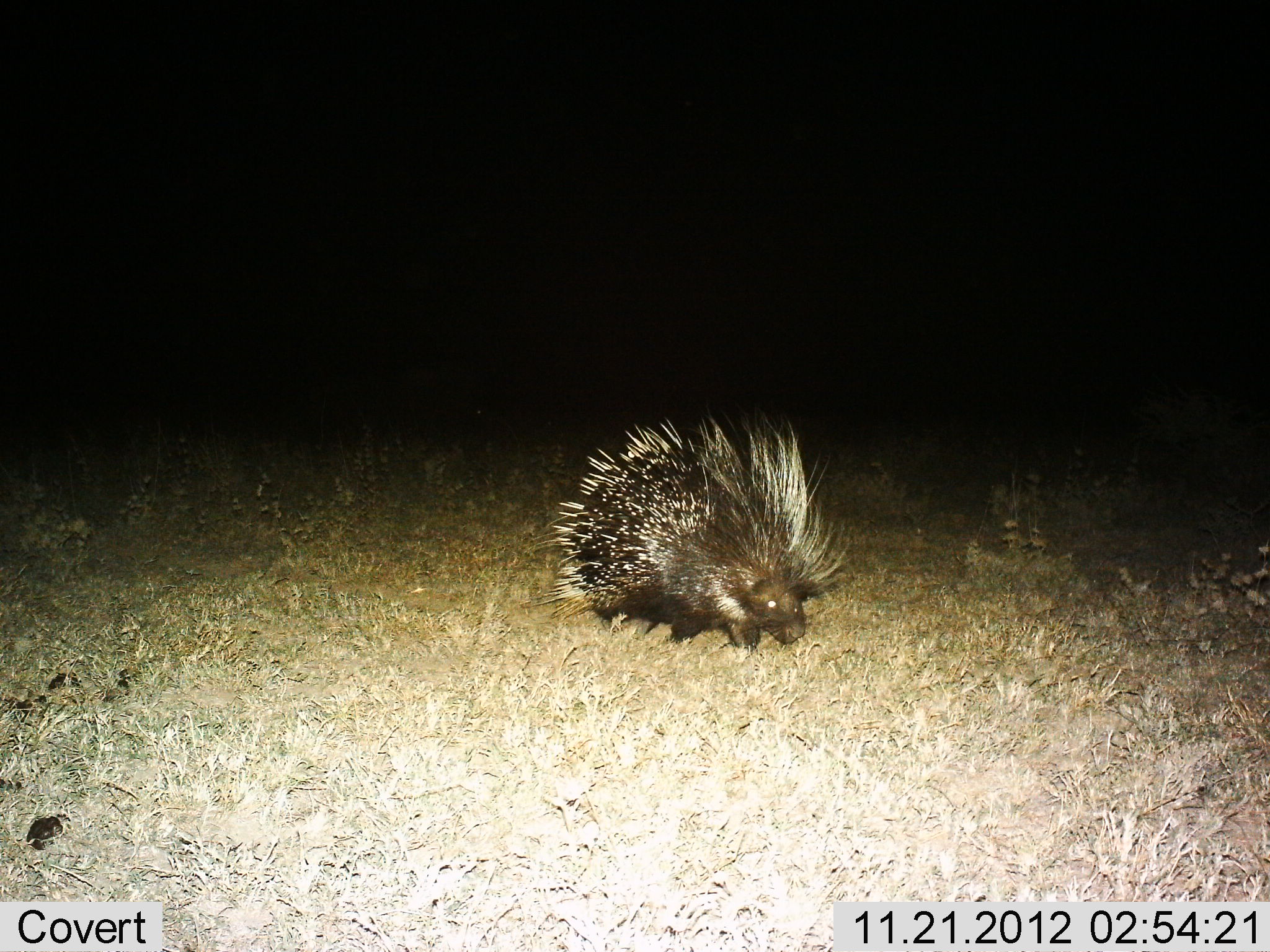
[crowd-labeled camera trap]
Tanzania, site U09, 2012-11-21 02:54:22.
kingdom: Animalia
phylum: Chordata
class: Mammalia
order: Rodentia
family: Hystricidae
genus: Hystrix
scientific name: Hystrix cristata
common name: crested porcupine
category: porcupine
Porcupine (crested porcupine) (Hystrix cristata), count 1. Behavior (volunteer vote fractions): standing 40%, resting 0%, moving 60%, interacting 0%. Young present (vote fraction): 0%. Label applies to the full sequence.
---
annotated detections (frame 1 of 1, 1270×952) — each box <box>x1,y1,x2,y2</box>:
animal: <box>529,412,855,659</box>